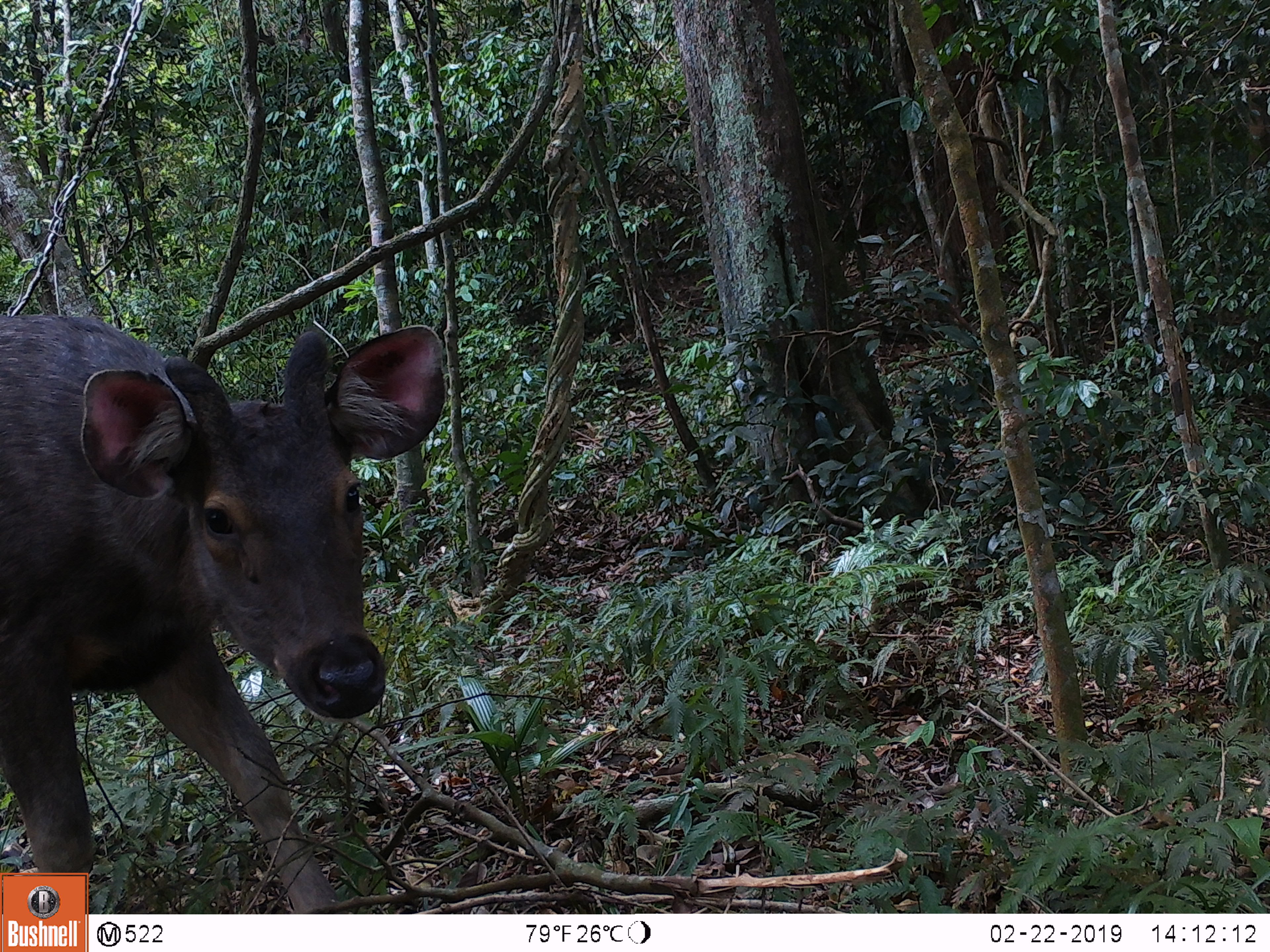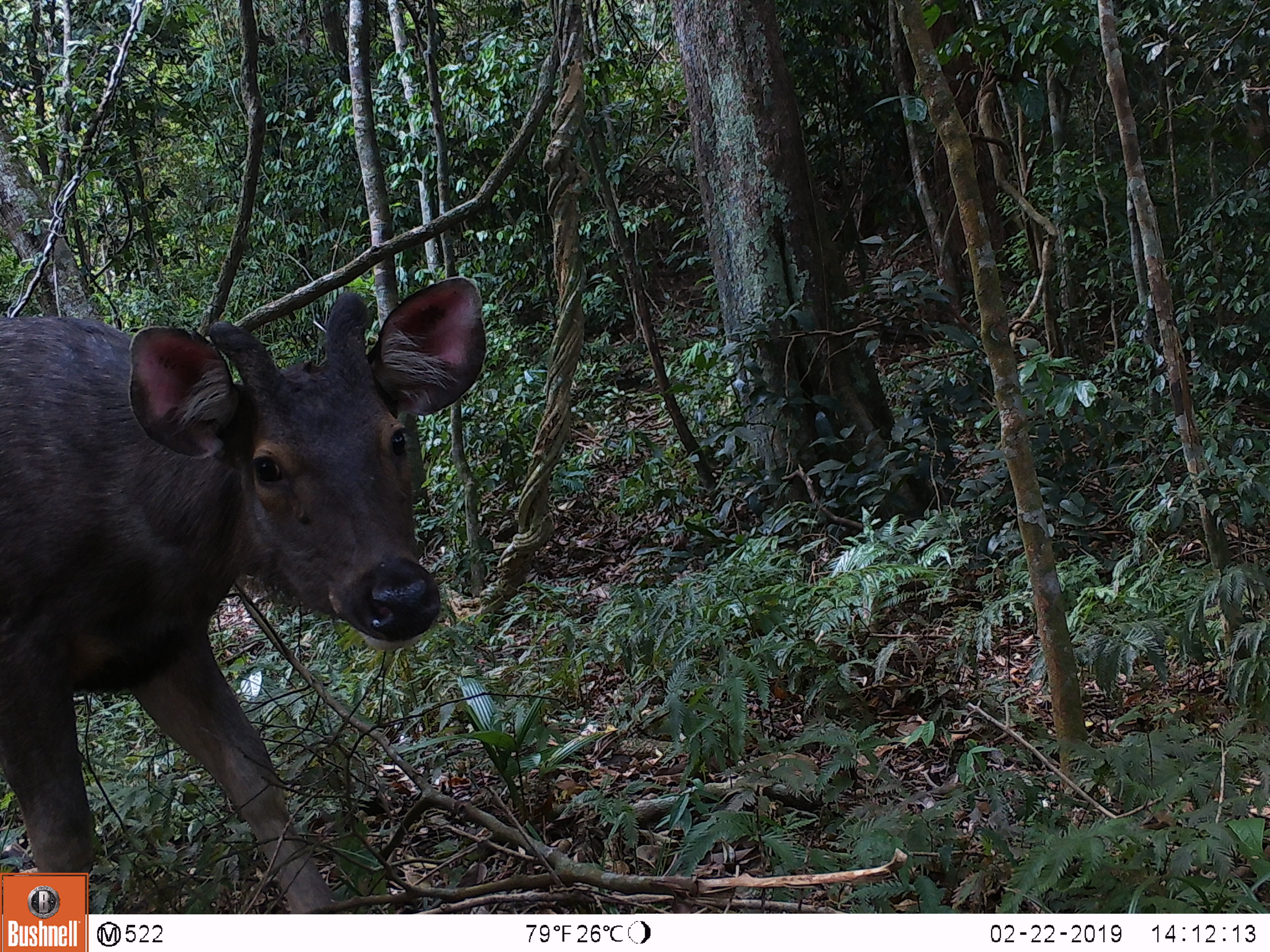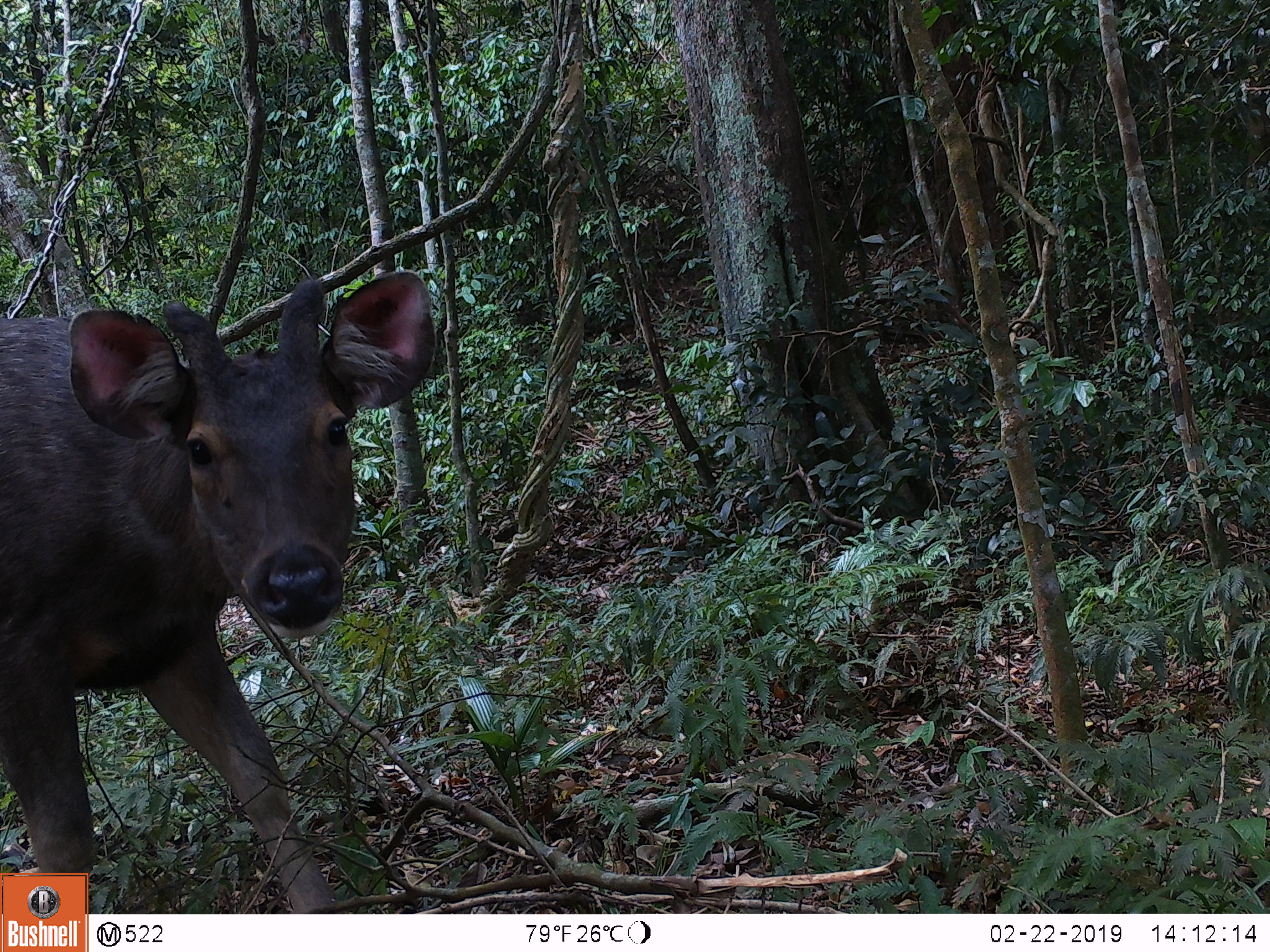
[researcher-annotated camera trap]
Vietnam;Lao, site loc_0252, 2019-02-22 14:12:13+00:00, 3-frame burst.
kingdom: Animalia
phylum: Chordata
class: Mammalia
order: Artiodactyla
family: Cervidae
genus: Rusa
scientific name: Rusa unicolor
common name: sambar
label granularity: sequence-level